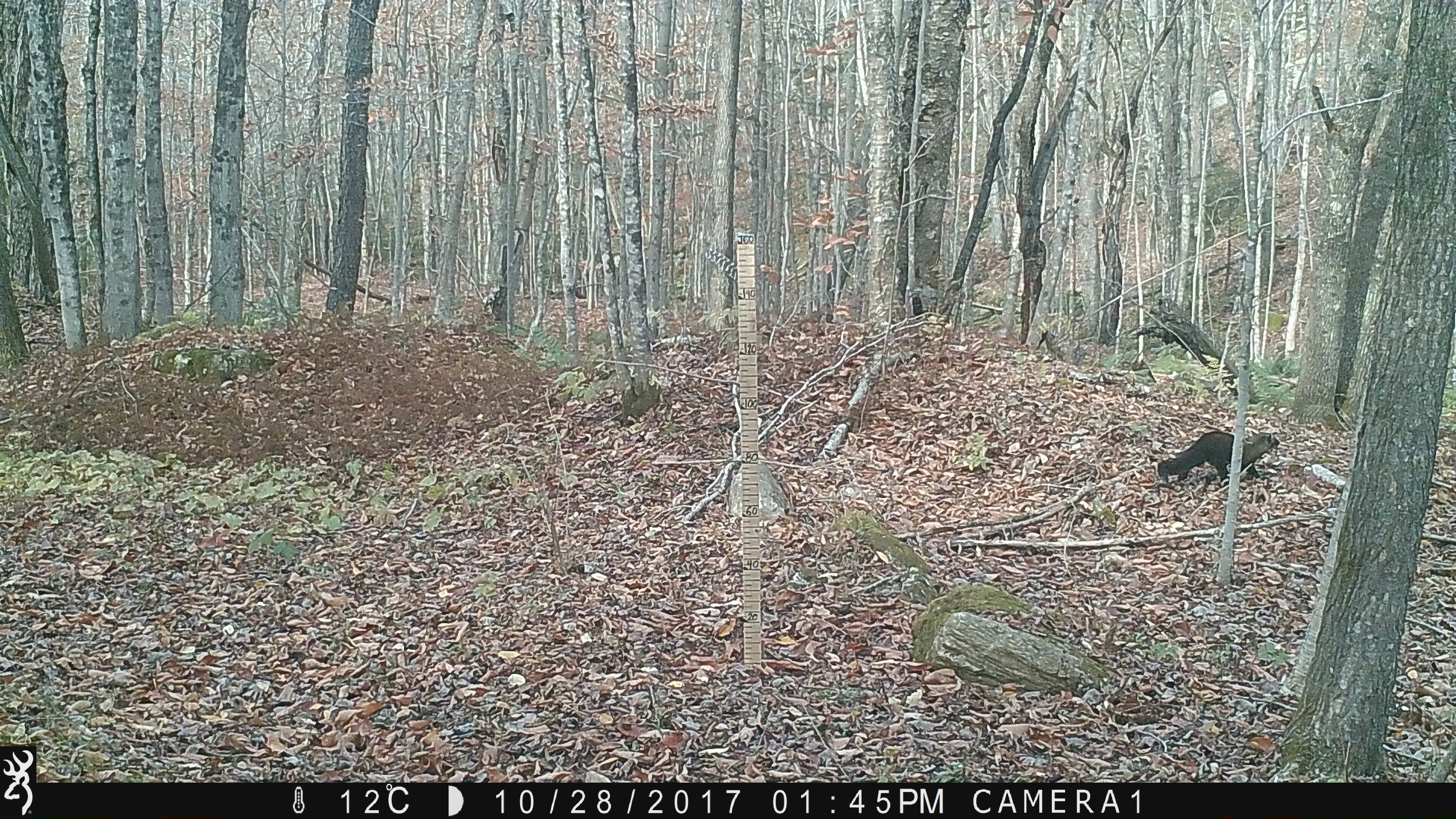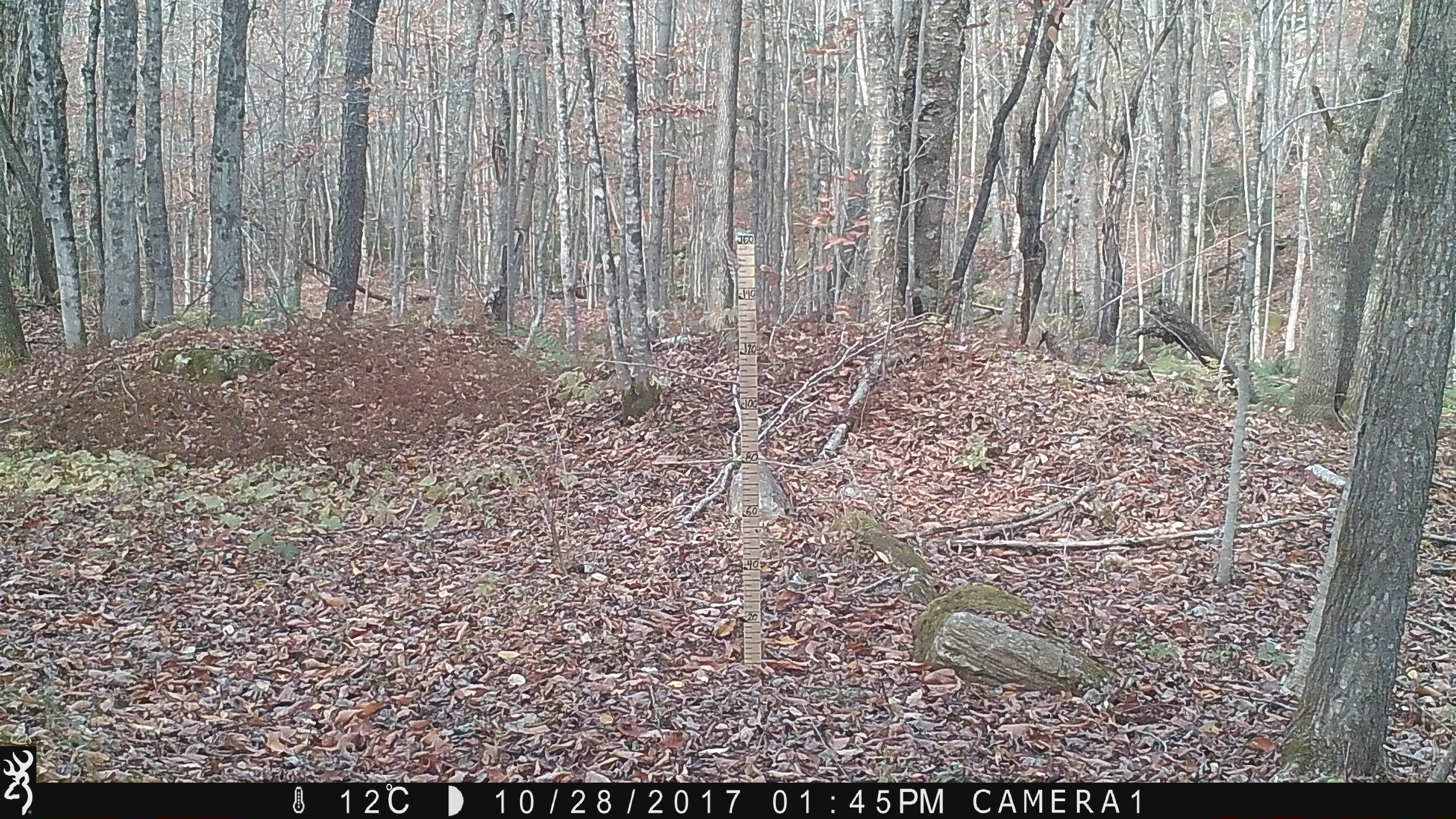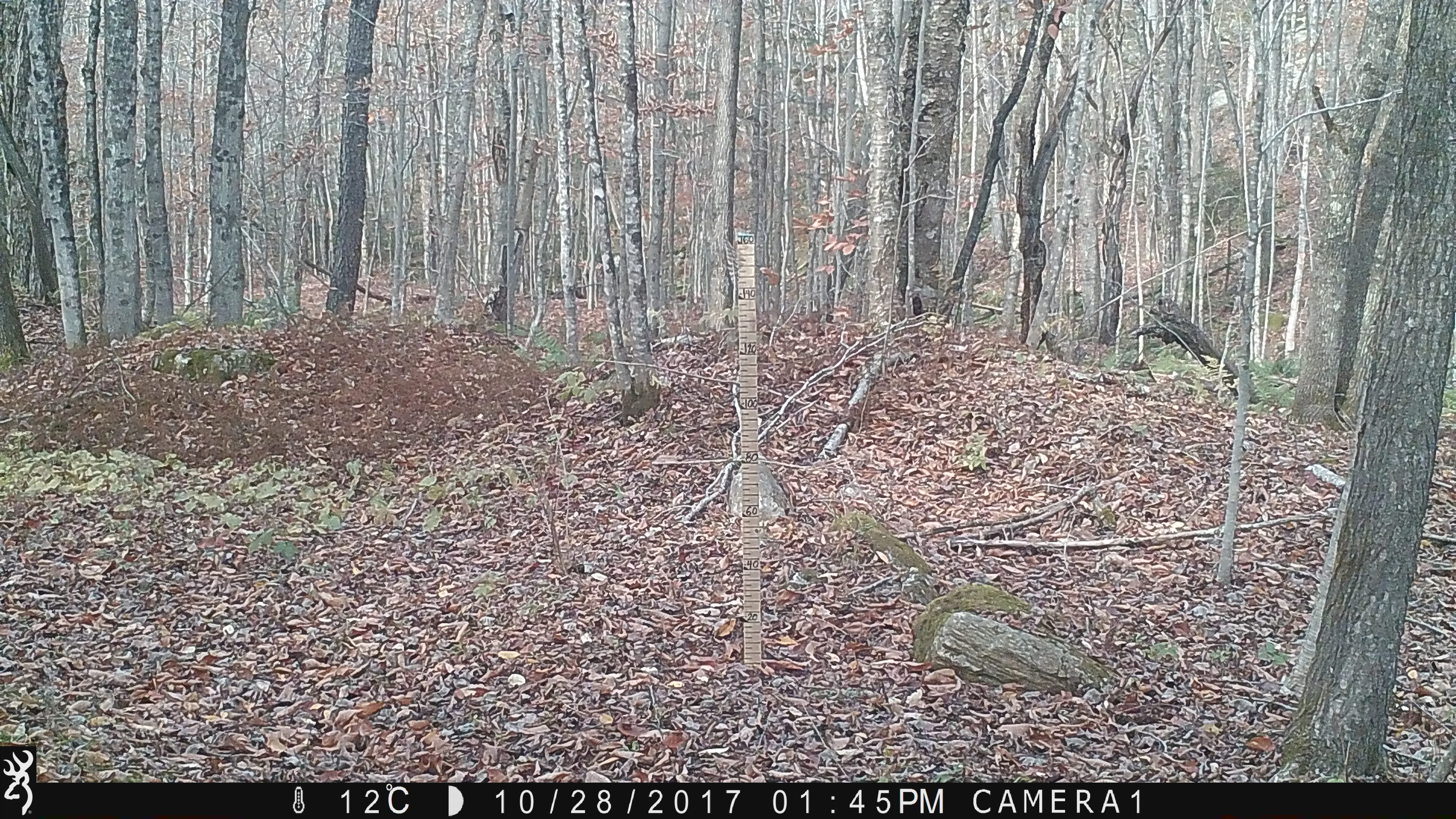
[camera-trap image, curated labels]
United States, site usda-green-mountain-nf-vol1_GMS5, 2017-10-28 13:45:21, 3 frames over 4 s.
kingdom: Animalia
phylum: Chordata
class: Mammalia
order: Carnivora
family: Mustelidae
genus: Pekania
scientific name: Pekania pennanti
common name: fisher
Fisher (Pekania pennanti).